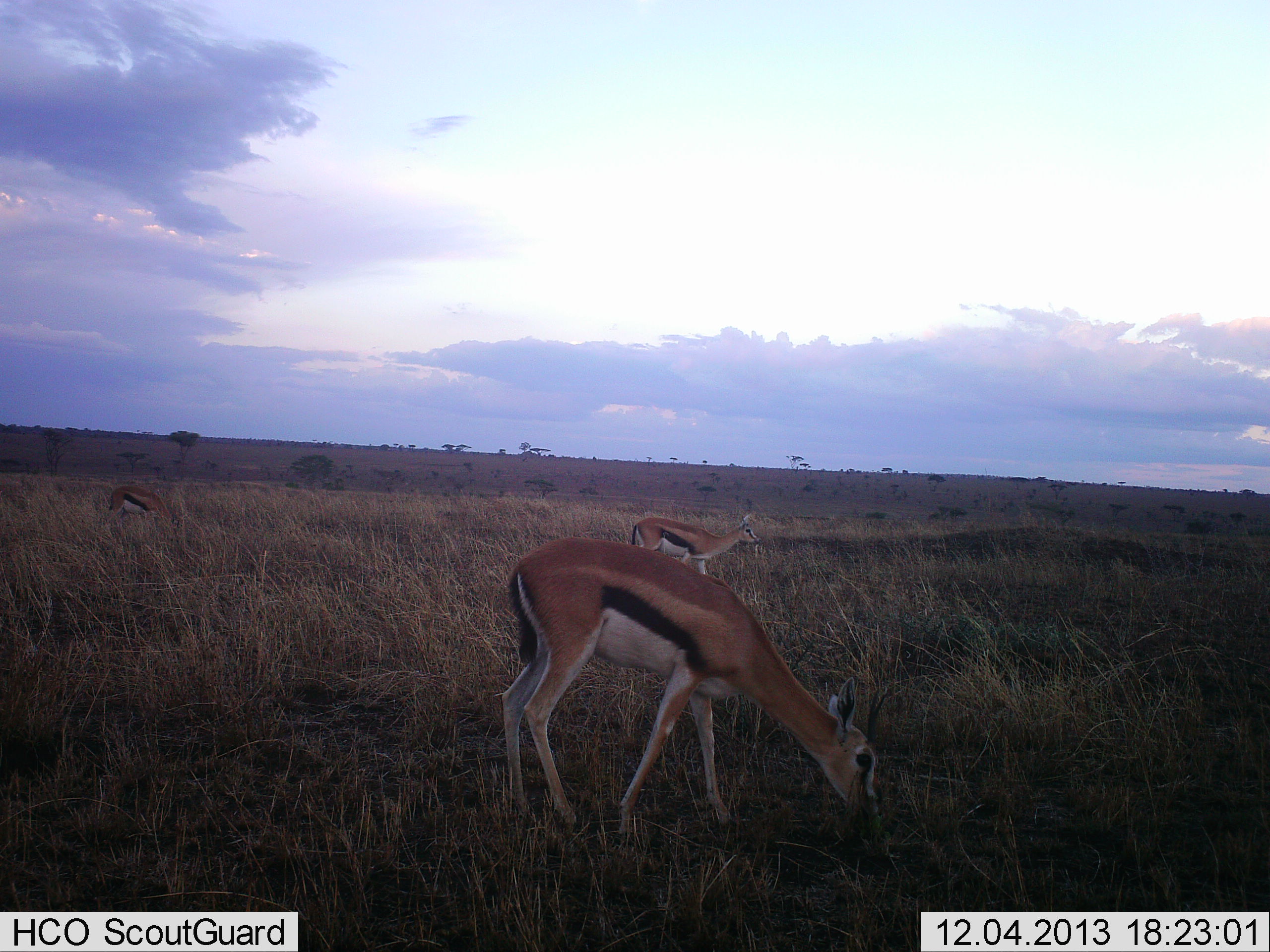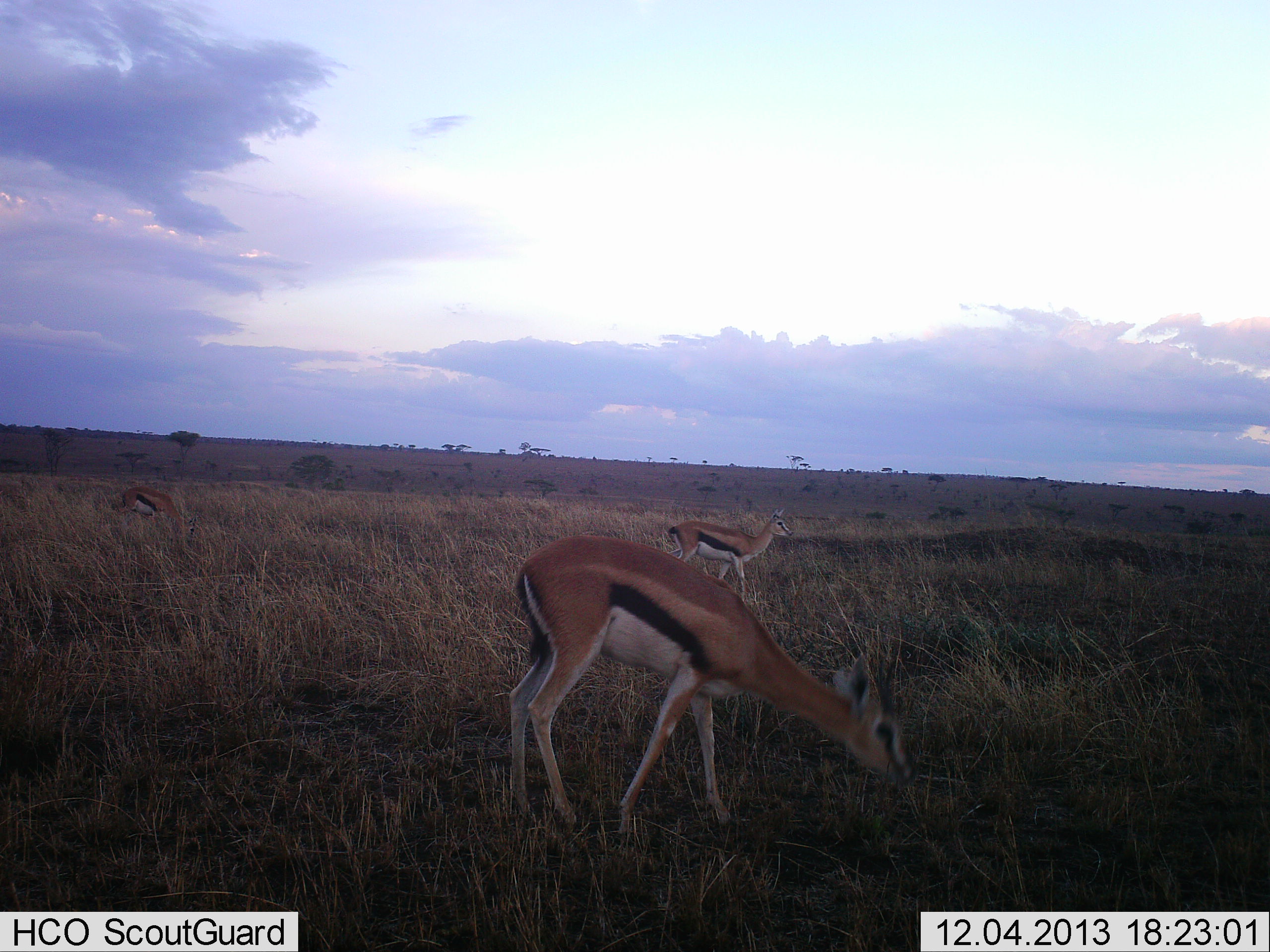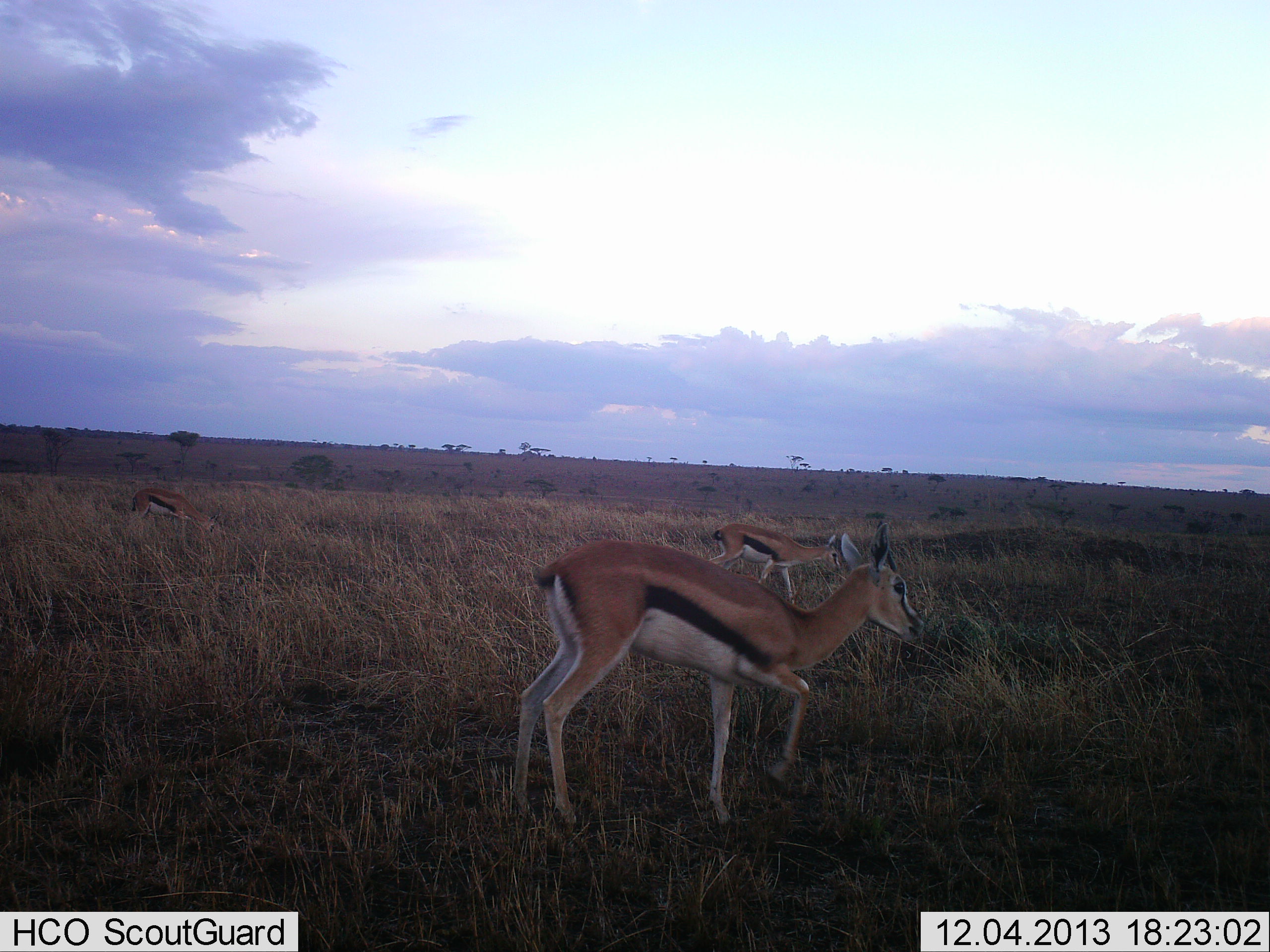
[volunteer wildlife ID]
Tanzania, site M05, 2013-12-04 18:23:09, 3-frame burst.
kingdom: Animalia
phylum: Chordata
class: Mammalia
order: Artiodactyla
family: Bovidae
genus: Eudorcas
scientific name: Eudorcas thomsonii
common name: thomson's gazelle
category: gazellethomsons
Gazellethomsons (thomson's gazelle) (Eudorcas thomsonii), count 3. Behavior (volunteer vote fractions): standing 40%, resting 0%, moving 50%, interacting 0%. Young present (vote fraction): 0%. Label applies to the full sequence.